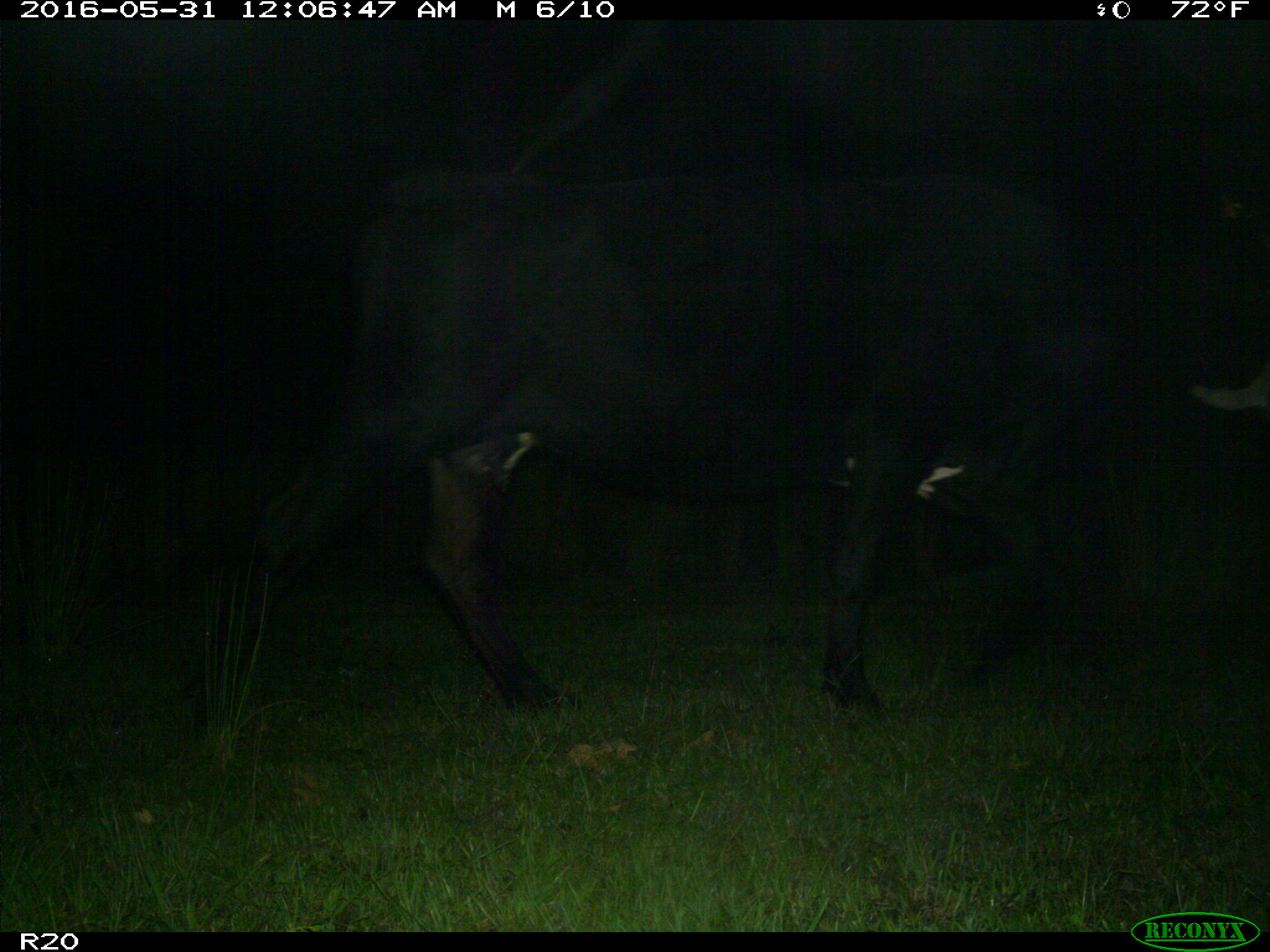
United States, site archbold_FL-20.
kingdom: Animalia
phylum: Chordata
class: Mammalia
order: Artiodactyla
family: Bovidae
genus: Bos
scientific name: Bos taurus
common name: domestic cow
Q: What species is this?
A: Bos taurus (domestic cow).